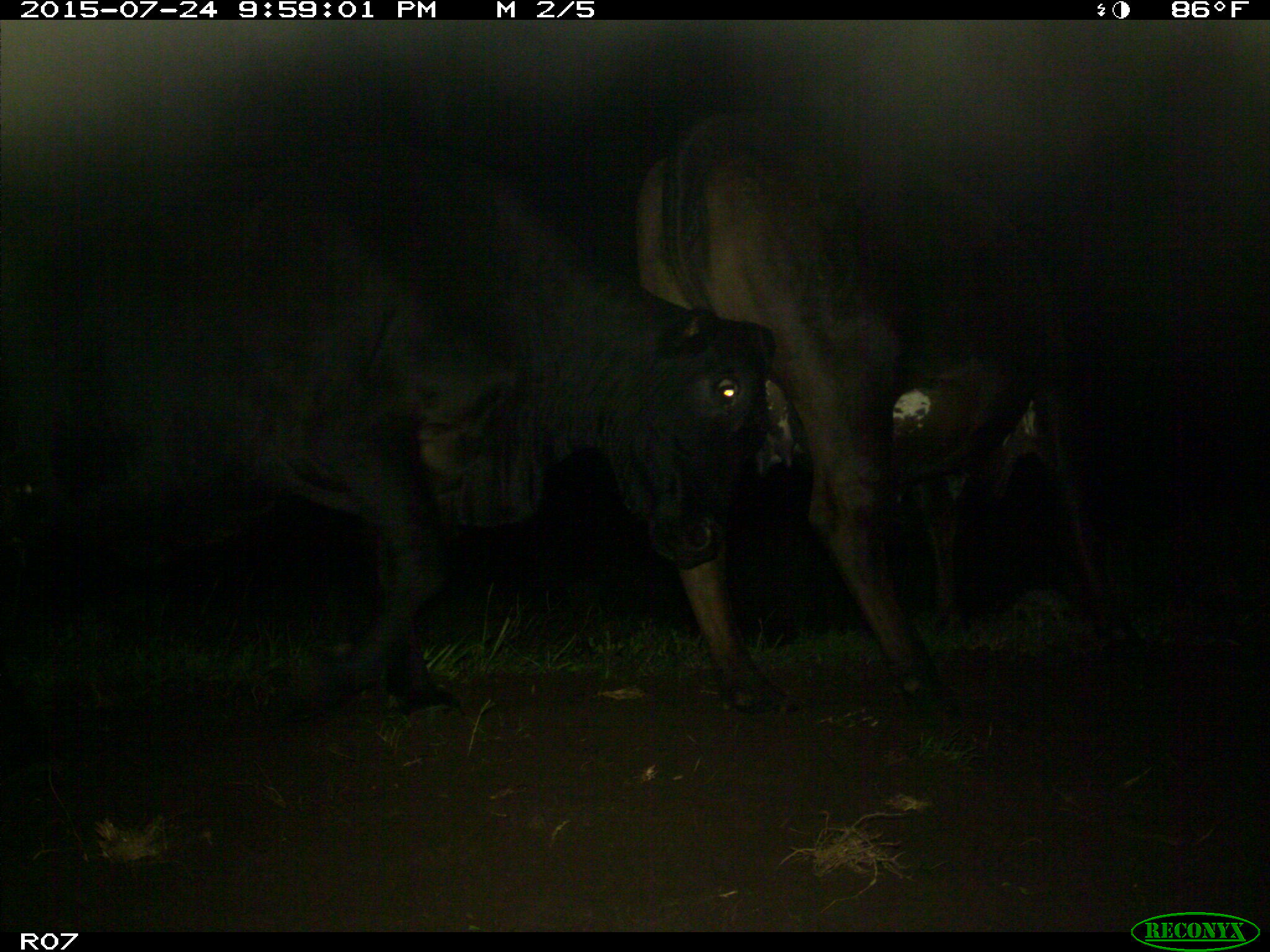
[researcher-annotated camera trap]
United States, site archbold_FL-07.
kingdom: Animalia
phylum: Chordata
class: Mammalia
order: Artiodactyla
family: Bovidae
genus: Bos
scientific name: Bos taurus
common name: domestic cow